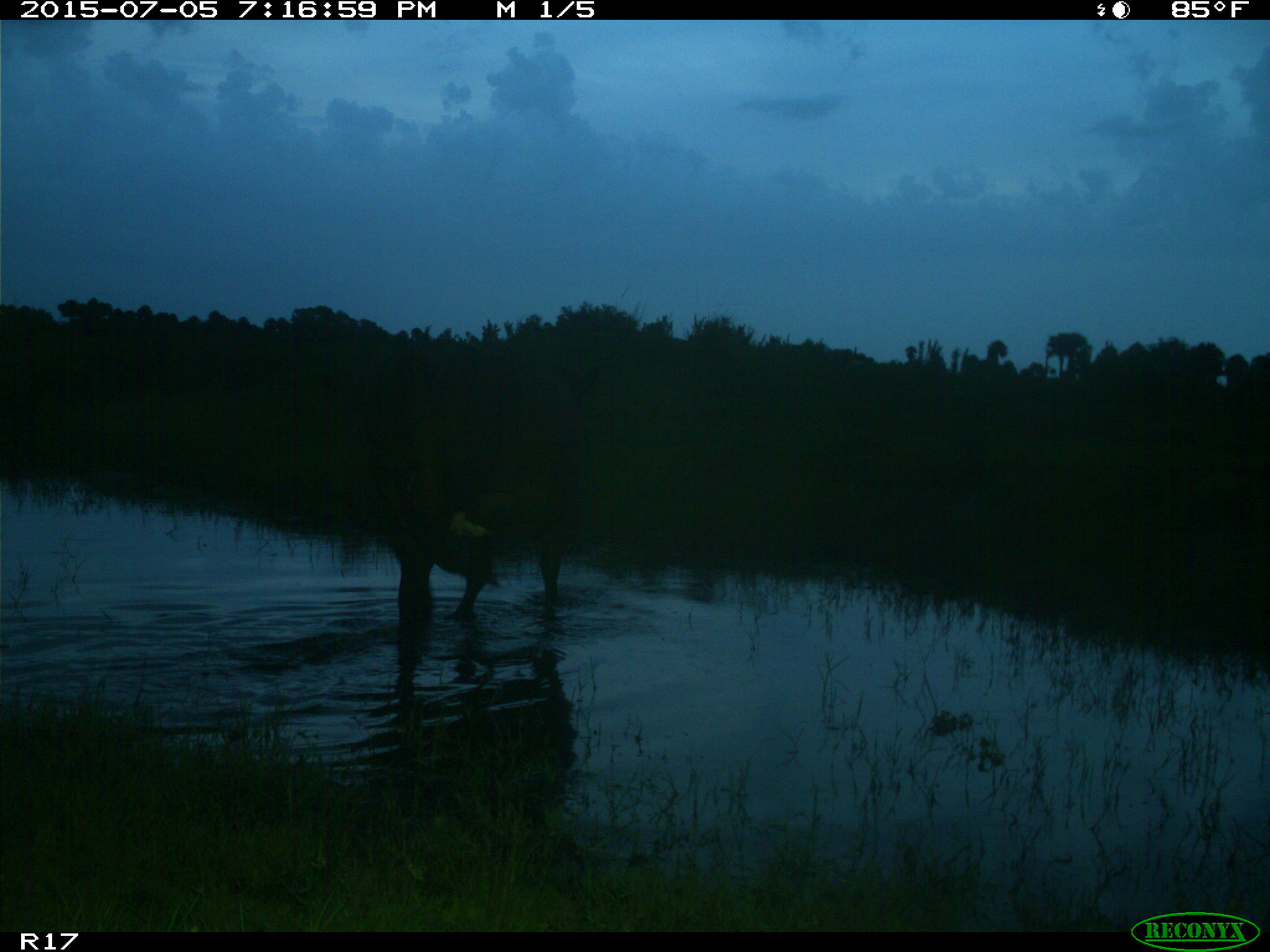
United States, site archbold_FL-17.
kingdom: Animalia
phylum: Chordata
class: Mammalia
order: Artiodactyla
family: Bovidae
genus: Bos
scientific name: Bos taurus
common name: domestic cow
Bos taurus (domestic cow).